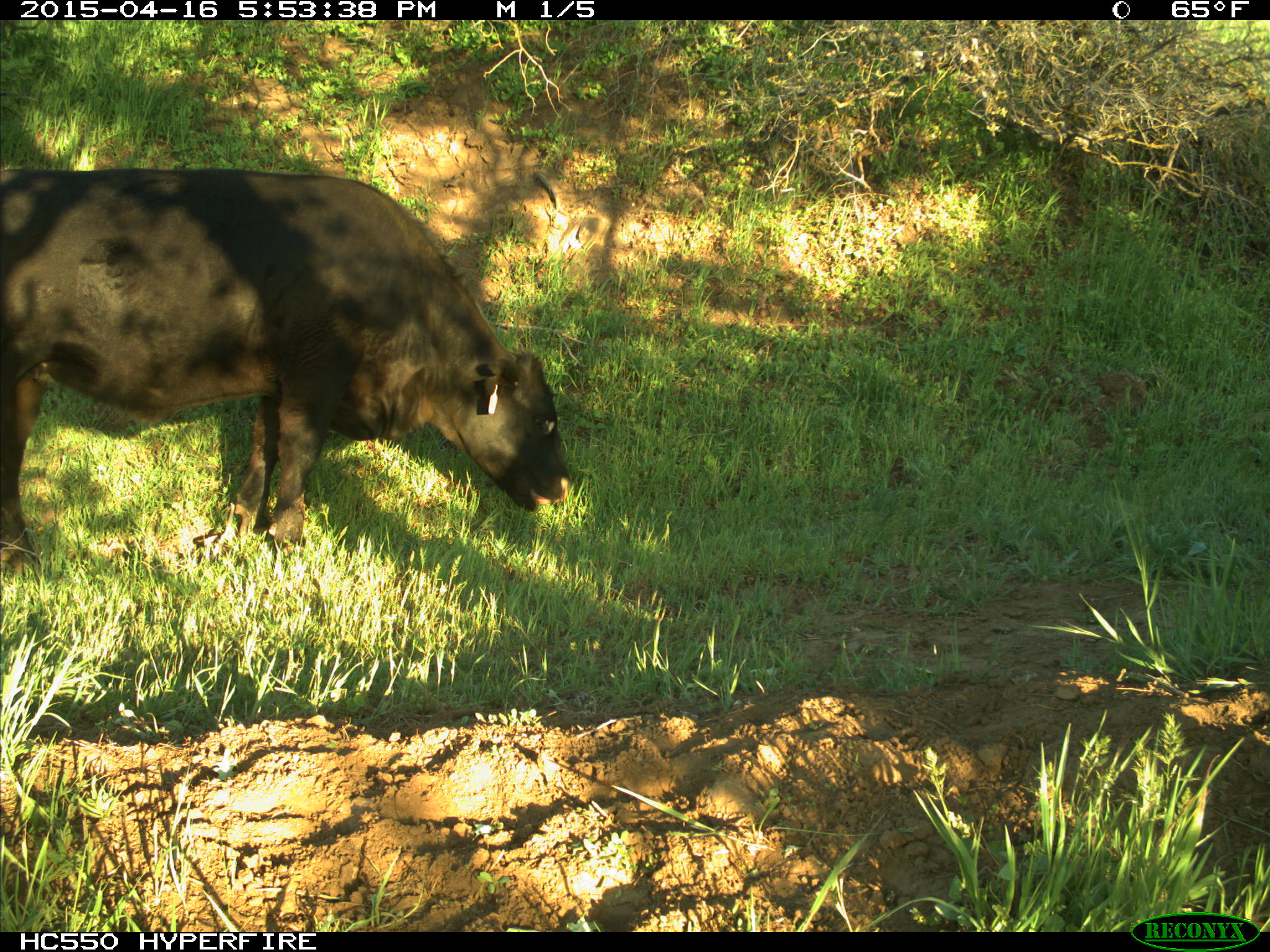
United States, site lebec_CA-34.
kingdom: Animalia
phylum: Chordata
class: Mammalia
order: Artiodactyla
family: Bovidae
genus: Bos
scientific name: Bos taurus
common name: domestic cow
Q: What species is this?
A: Bos taurus (domestic cow).